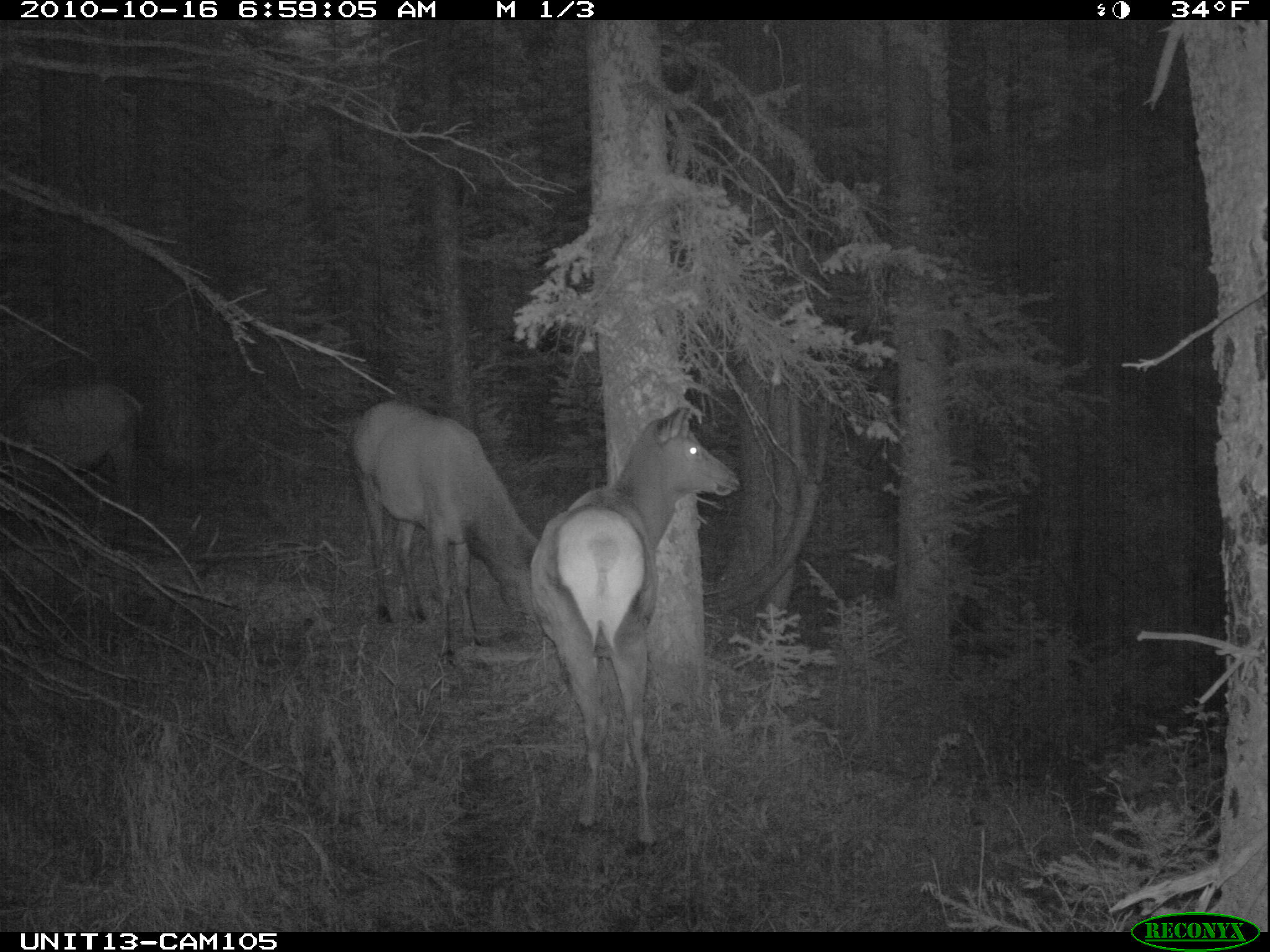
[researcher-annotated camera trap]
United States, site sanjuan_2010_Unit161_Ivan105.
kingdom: Animalia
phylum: Chordata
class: Mammalia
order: Artiodactyla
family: Cervidae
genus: Cervus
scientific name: Cervus elaphus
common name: red deer